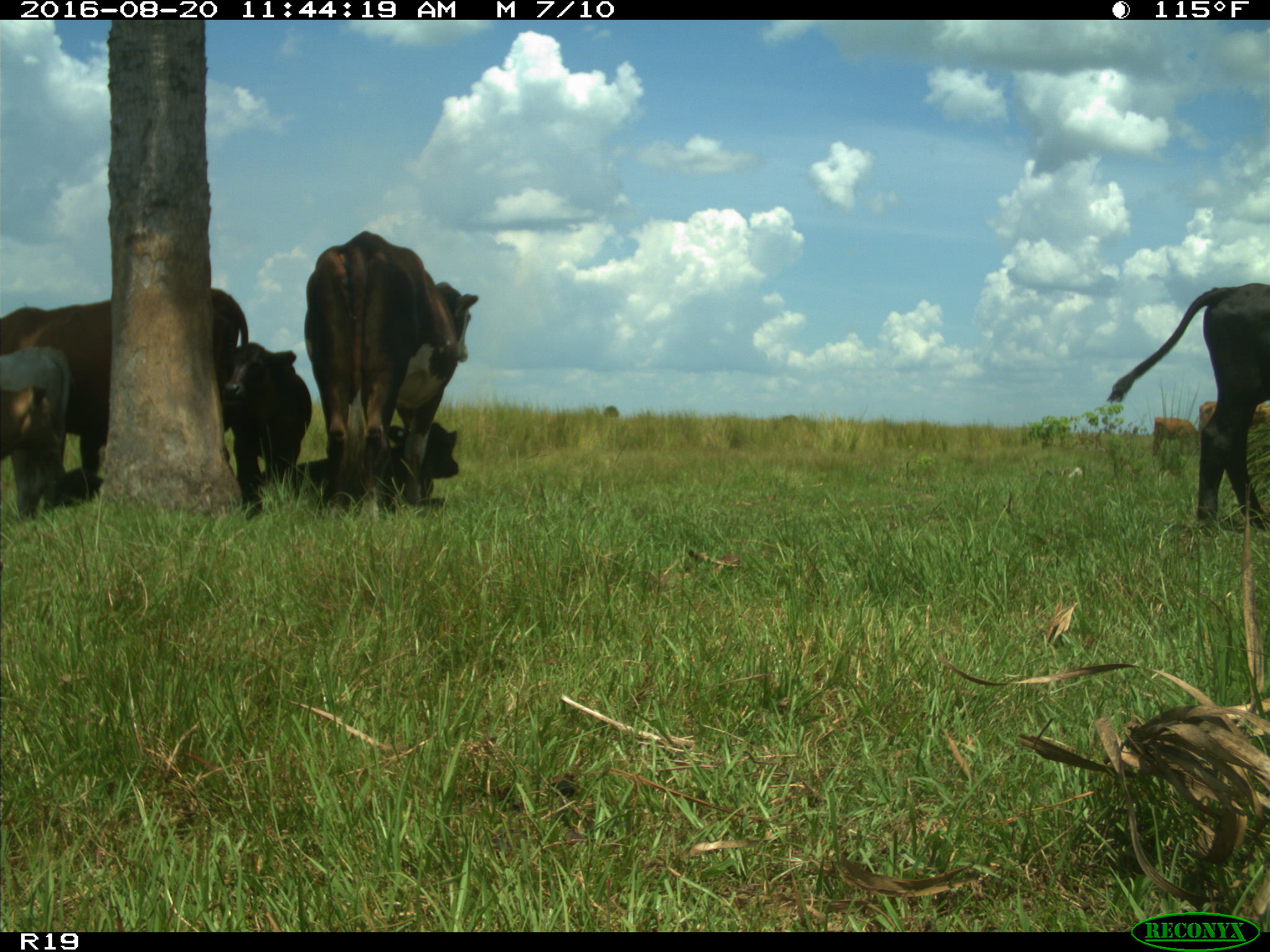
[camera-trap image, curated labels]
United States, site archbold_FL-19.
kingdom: Animalia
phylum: Chordata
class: Mammalia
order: Artiodactyla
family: Bovidae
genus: Bos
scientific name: Bos taurus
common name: domestic cow